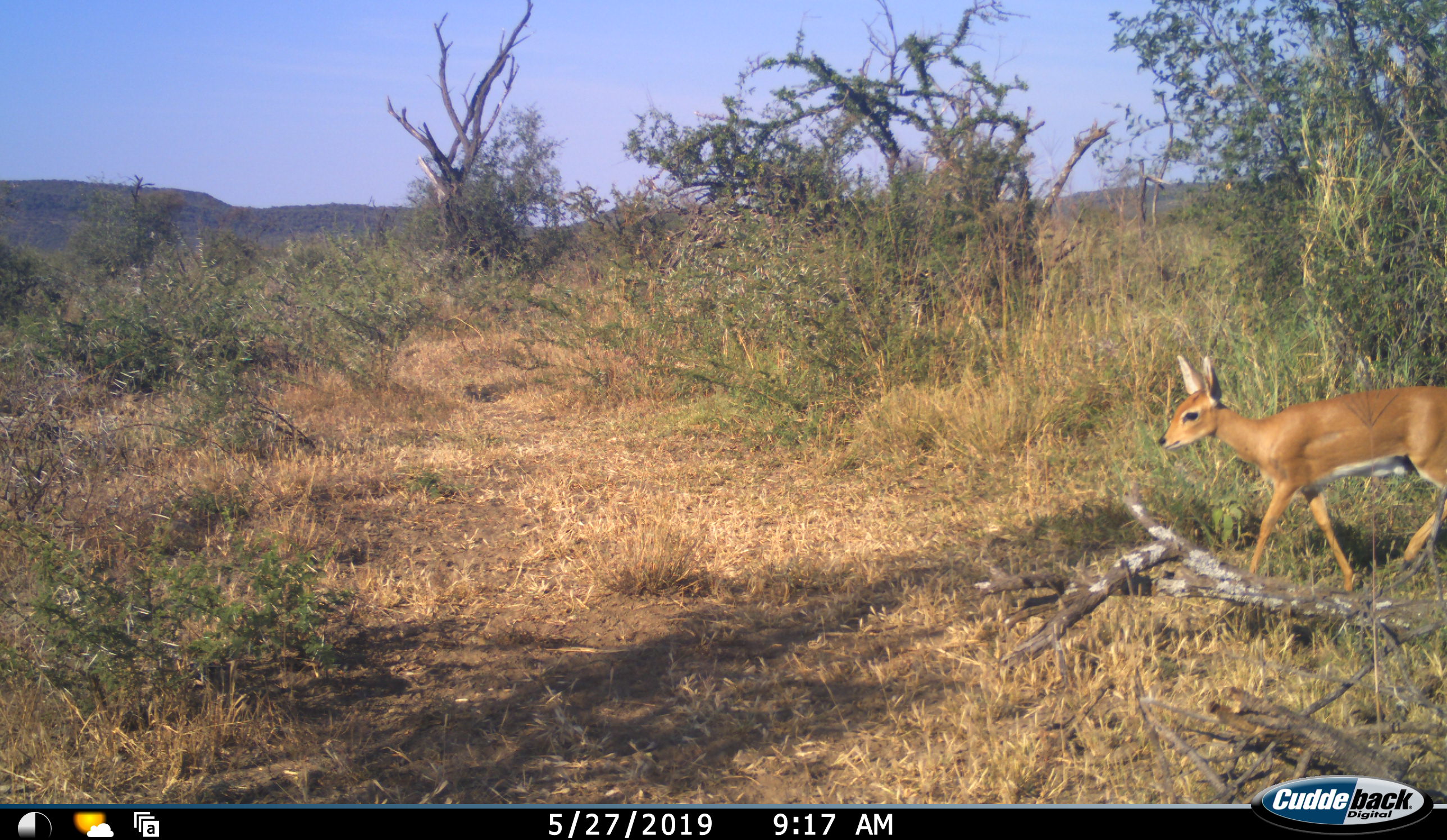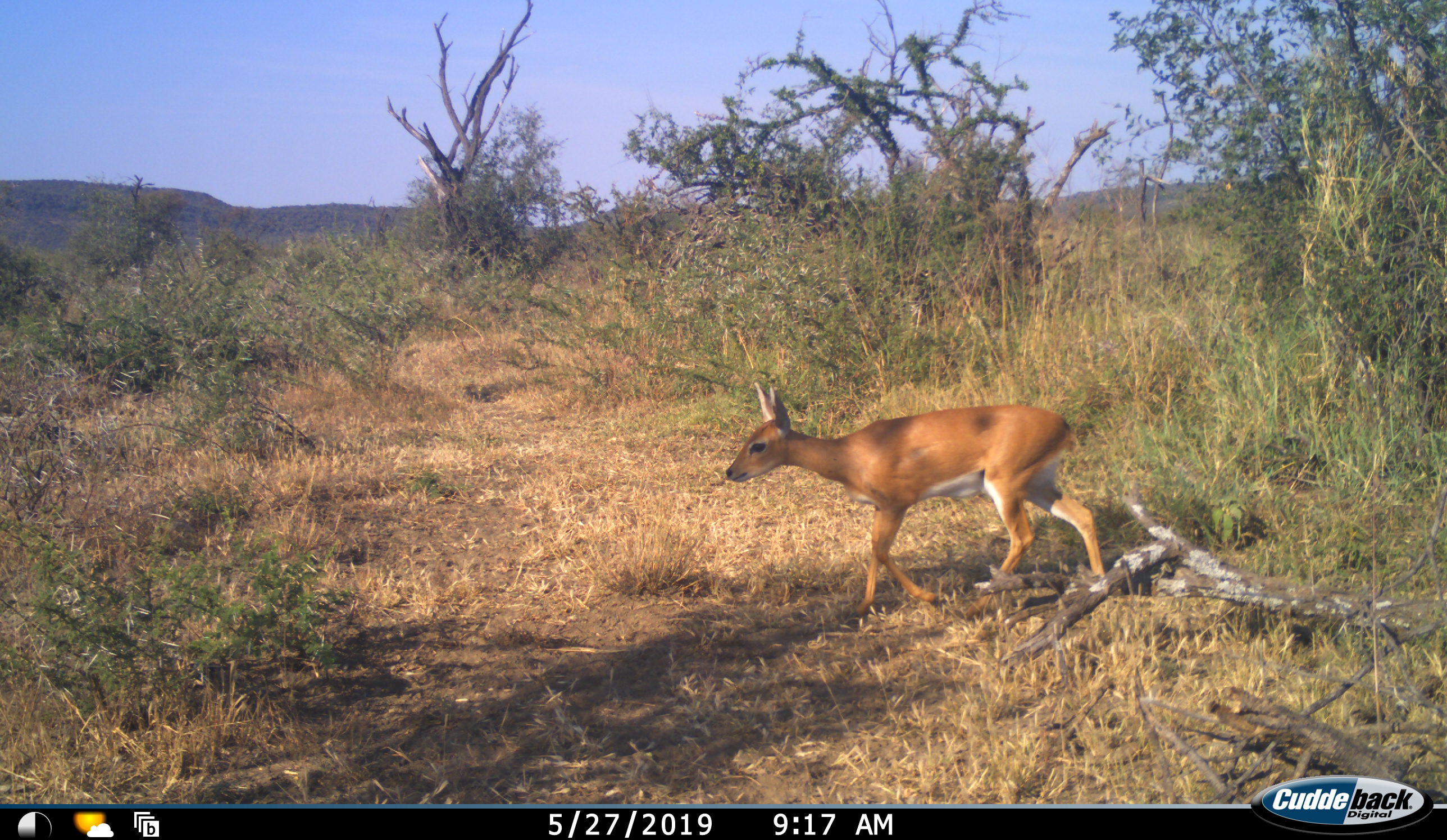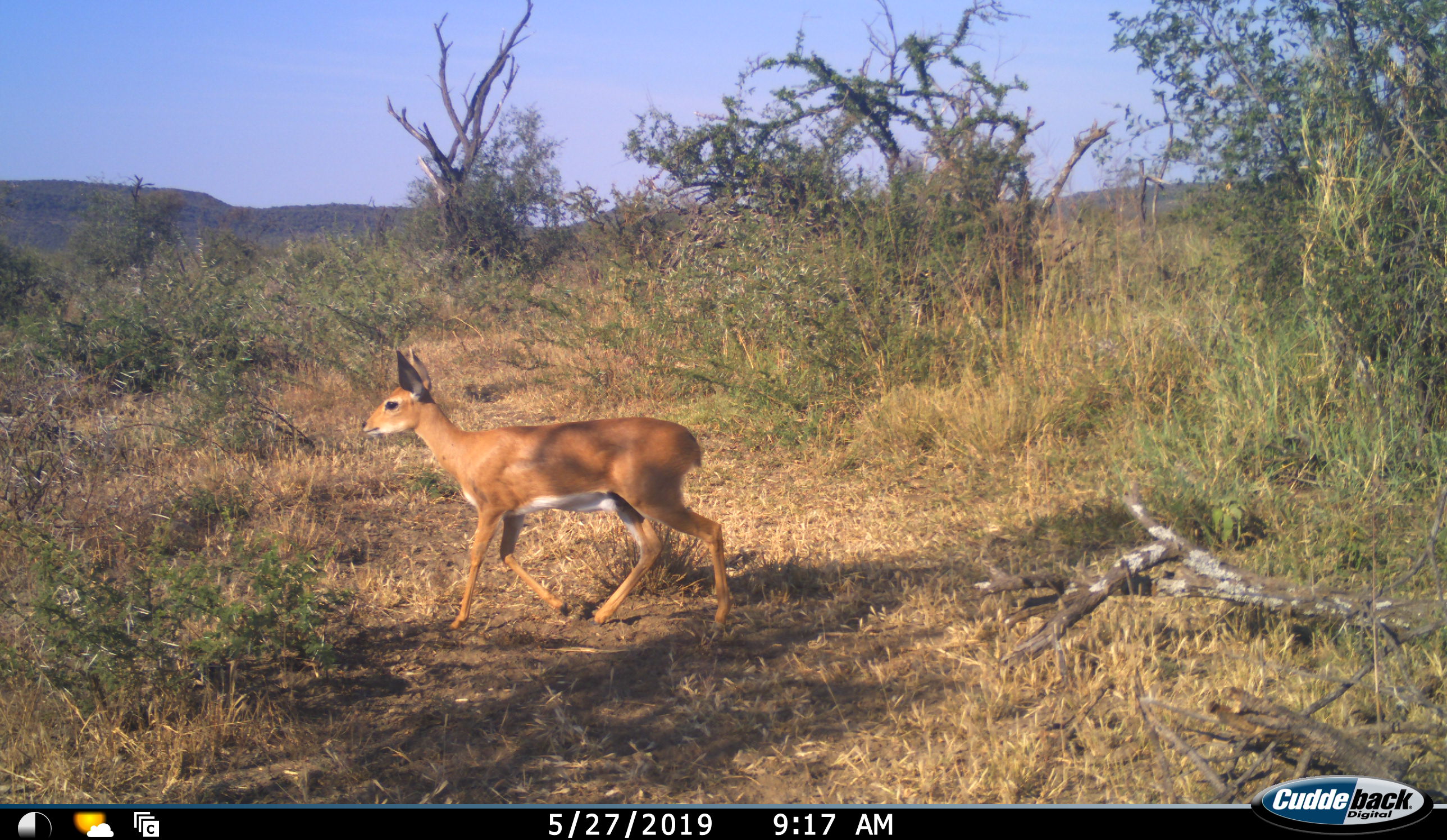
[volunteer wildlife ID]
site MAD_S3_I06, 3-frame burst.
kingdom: Animalia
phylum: Chordata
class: Mammalia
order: Artiodactyla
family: Bovidae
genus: Raphicerus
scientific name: Raphicerus campestris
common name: steenbok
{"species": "steenbok (Raphicerus campestris)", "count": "1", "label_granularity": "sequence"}